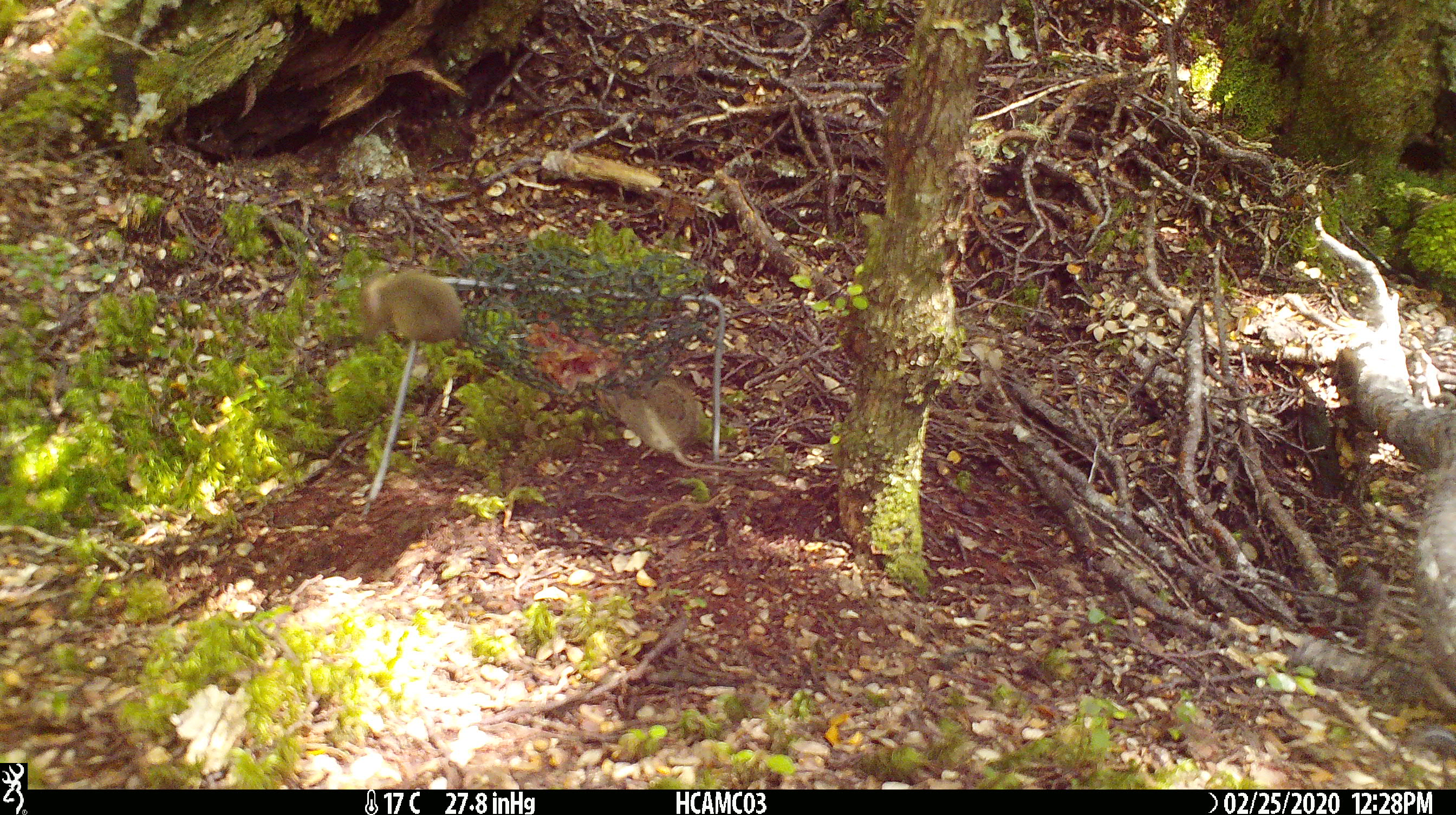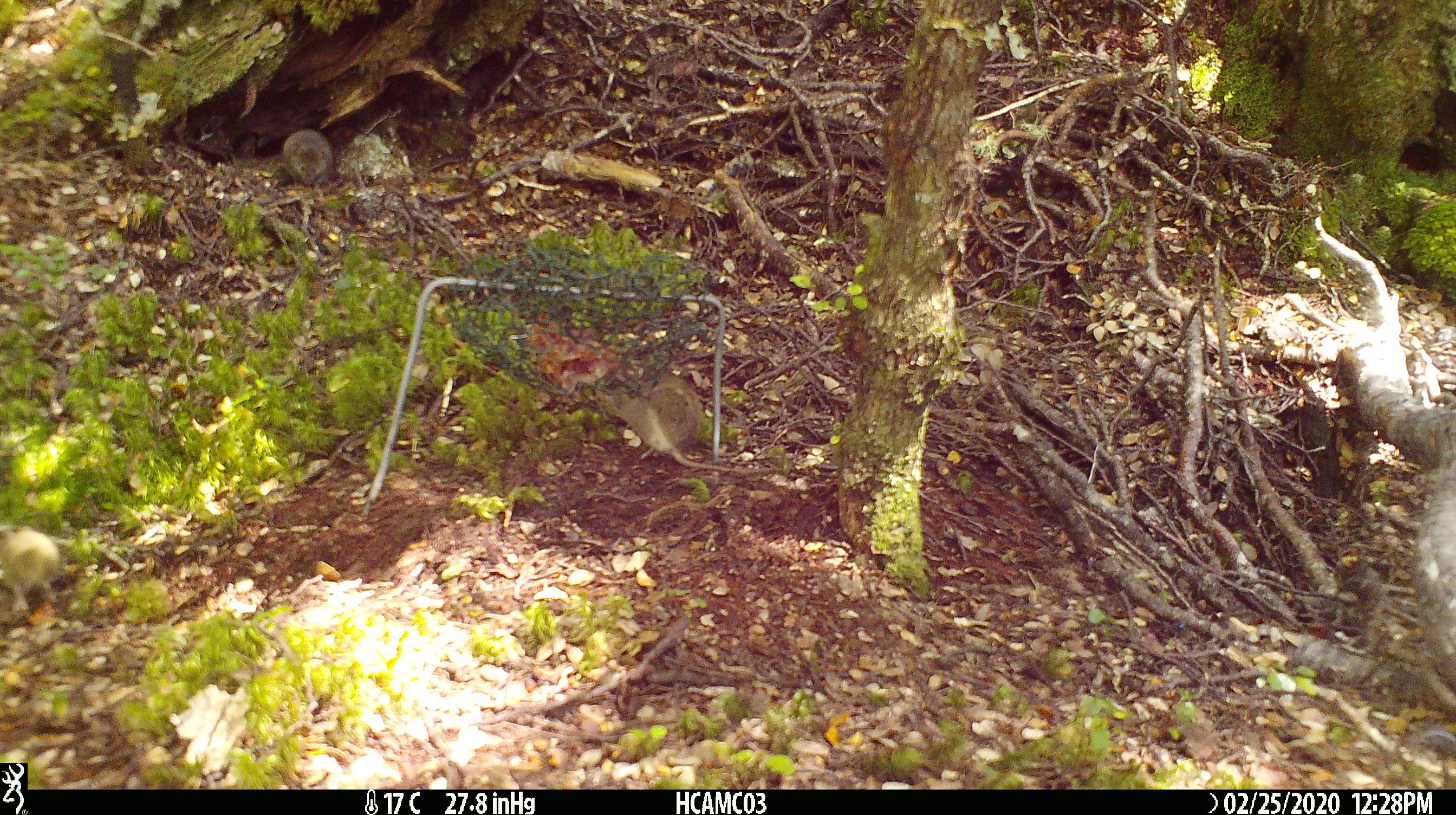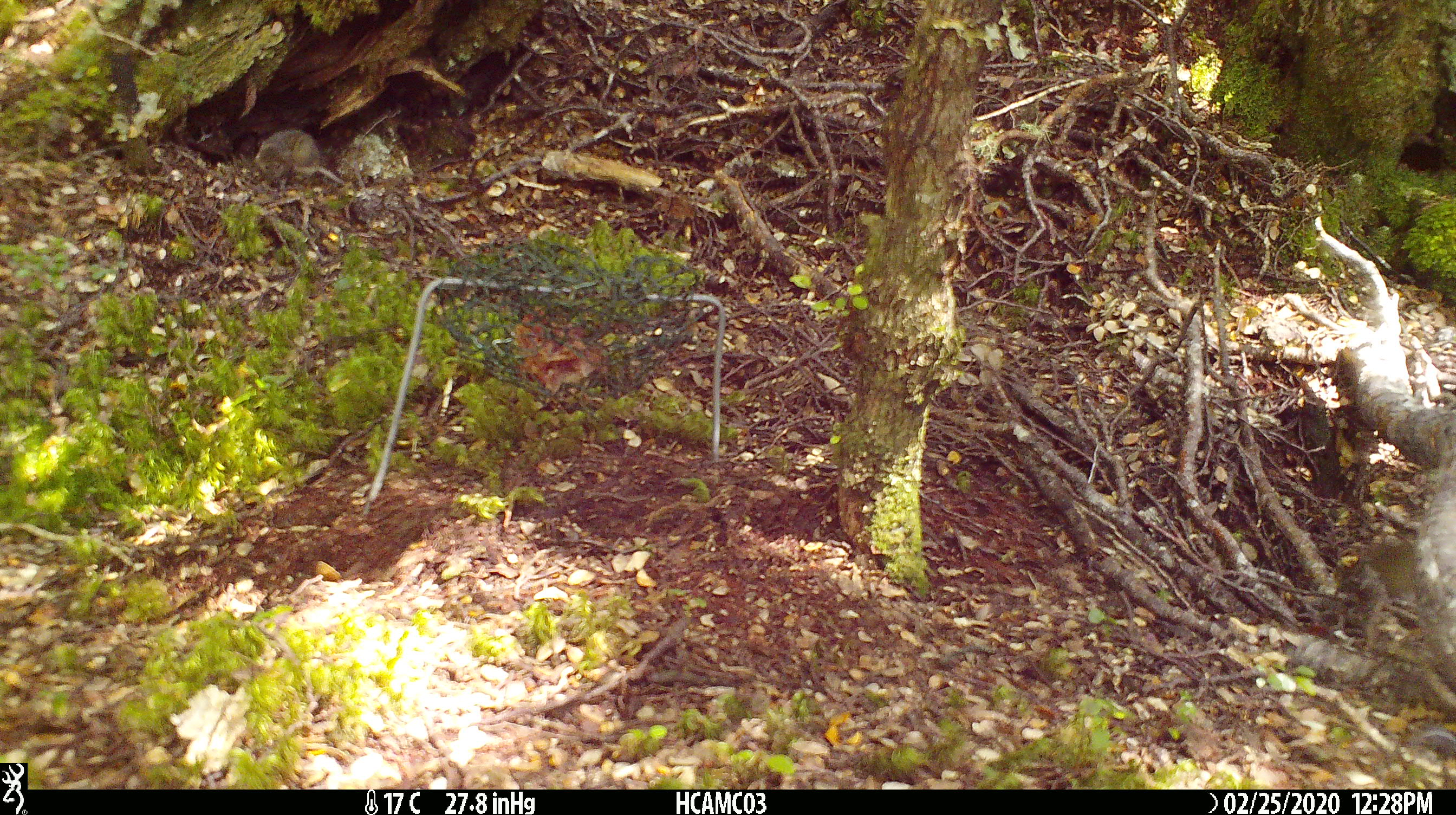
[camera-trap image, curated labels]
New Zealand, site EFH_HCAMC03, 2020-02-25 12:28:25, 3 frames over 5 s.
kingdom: Animalia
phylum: Chordata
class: Mammalia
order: Rodentia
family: Muridae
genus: Mus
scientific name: Mus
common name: mouse